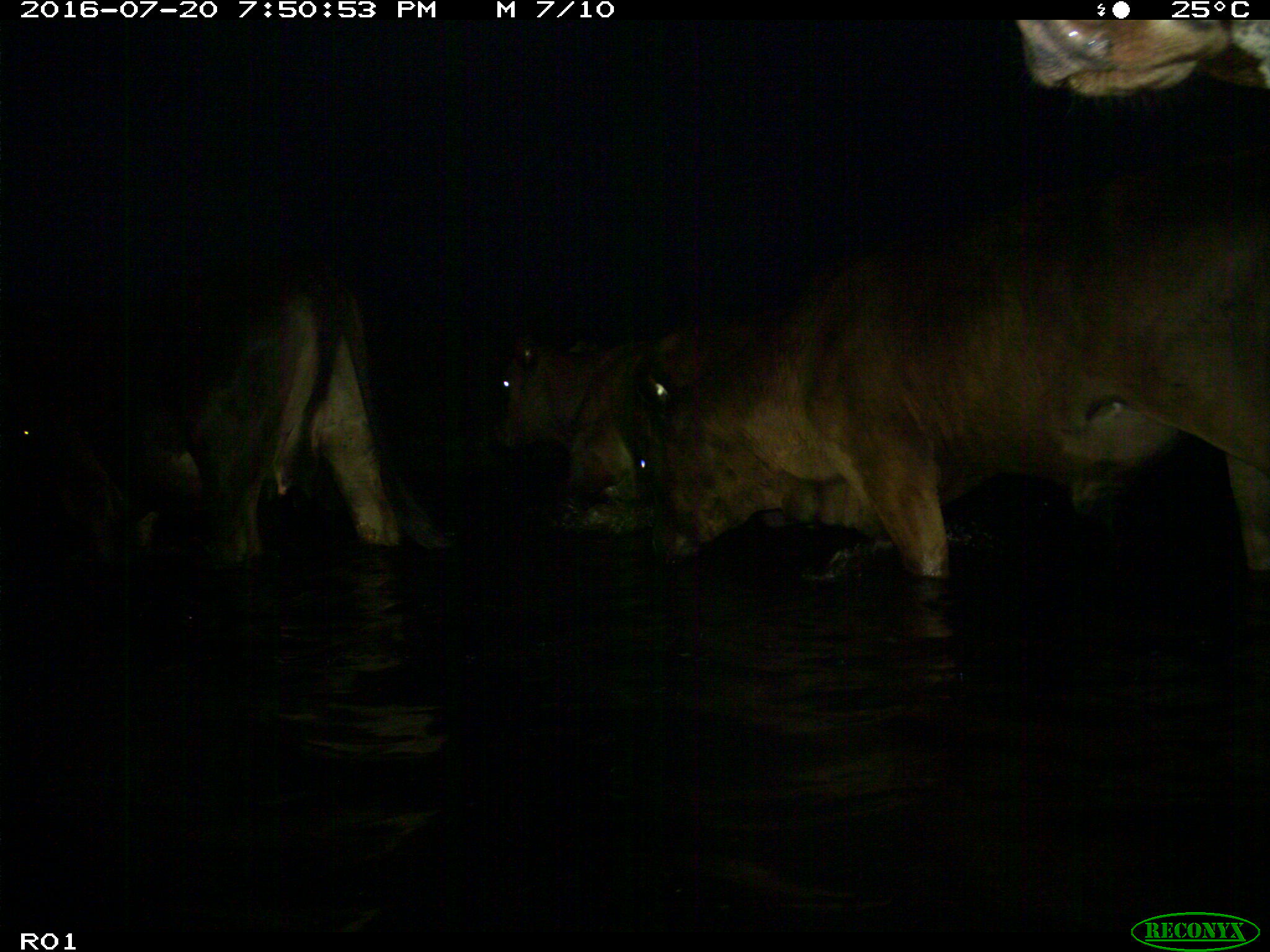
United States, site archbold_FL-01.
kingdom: Animalia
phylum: Chordata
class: Mammalia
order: Artiodactyla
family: Bovidae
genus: Bos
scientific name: Bos taurus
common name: domestic cow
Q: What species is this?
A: Bos taurus (domestic cow).